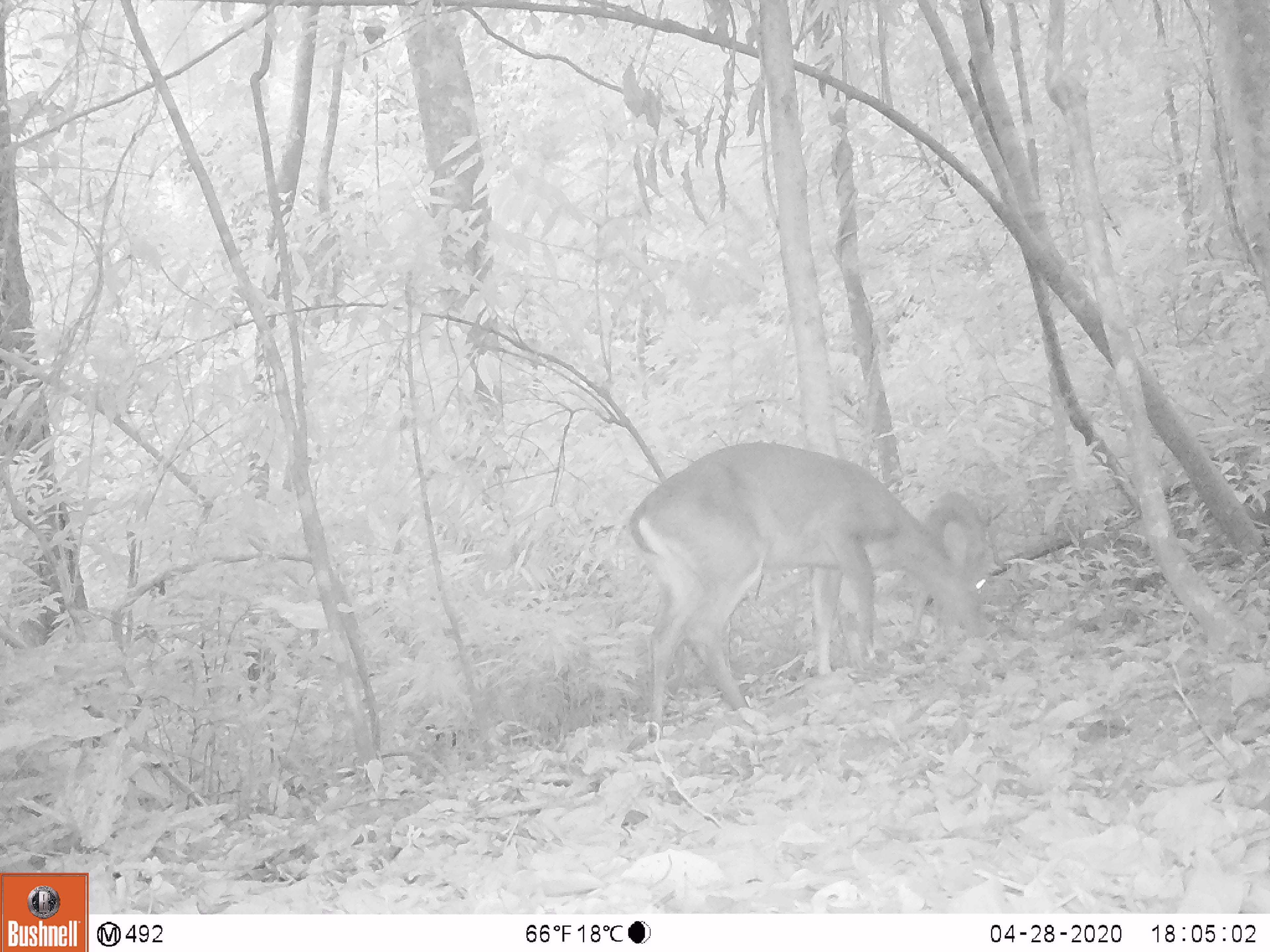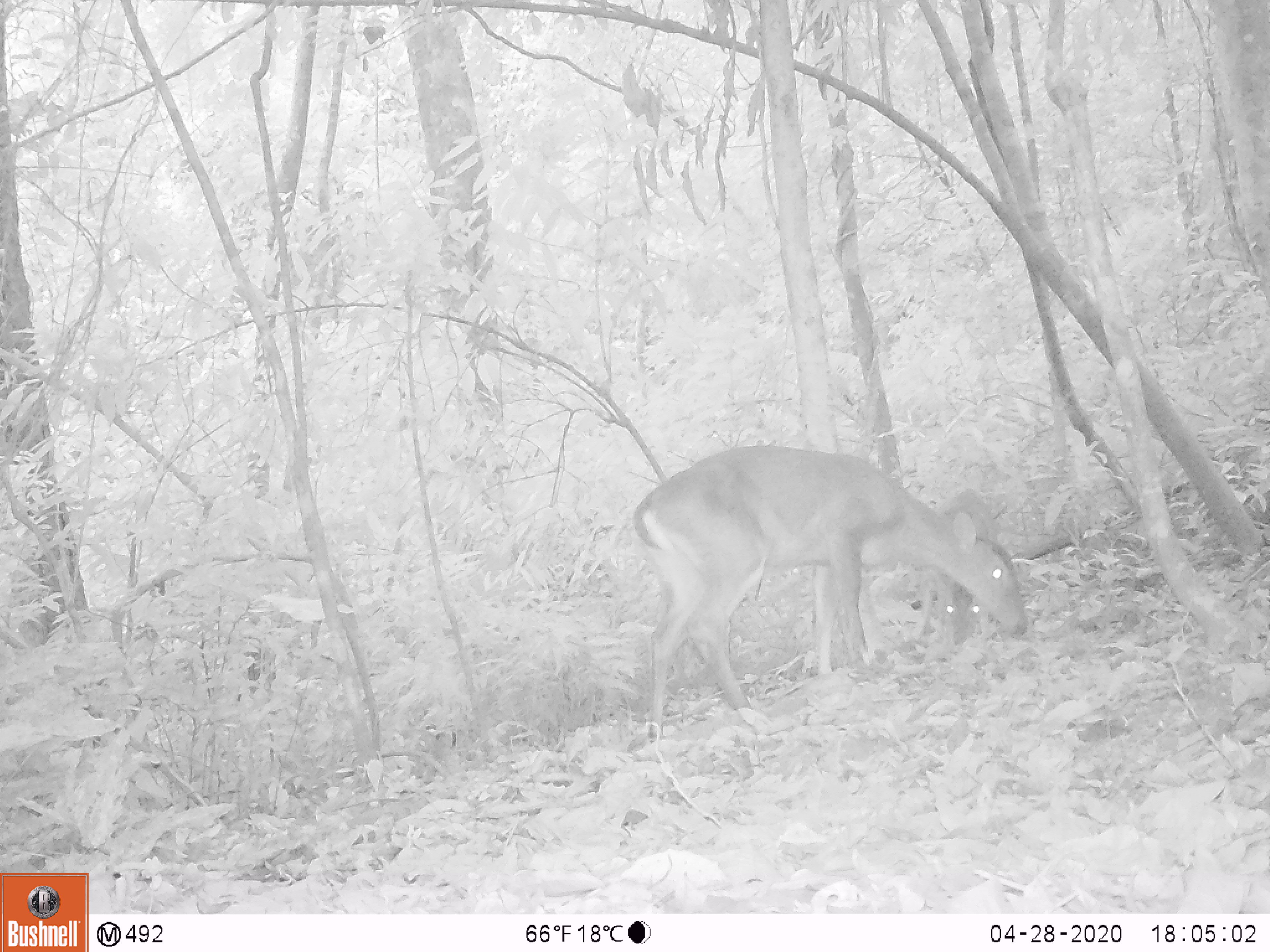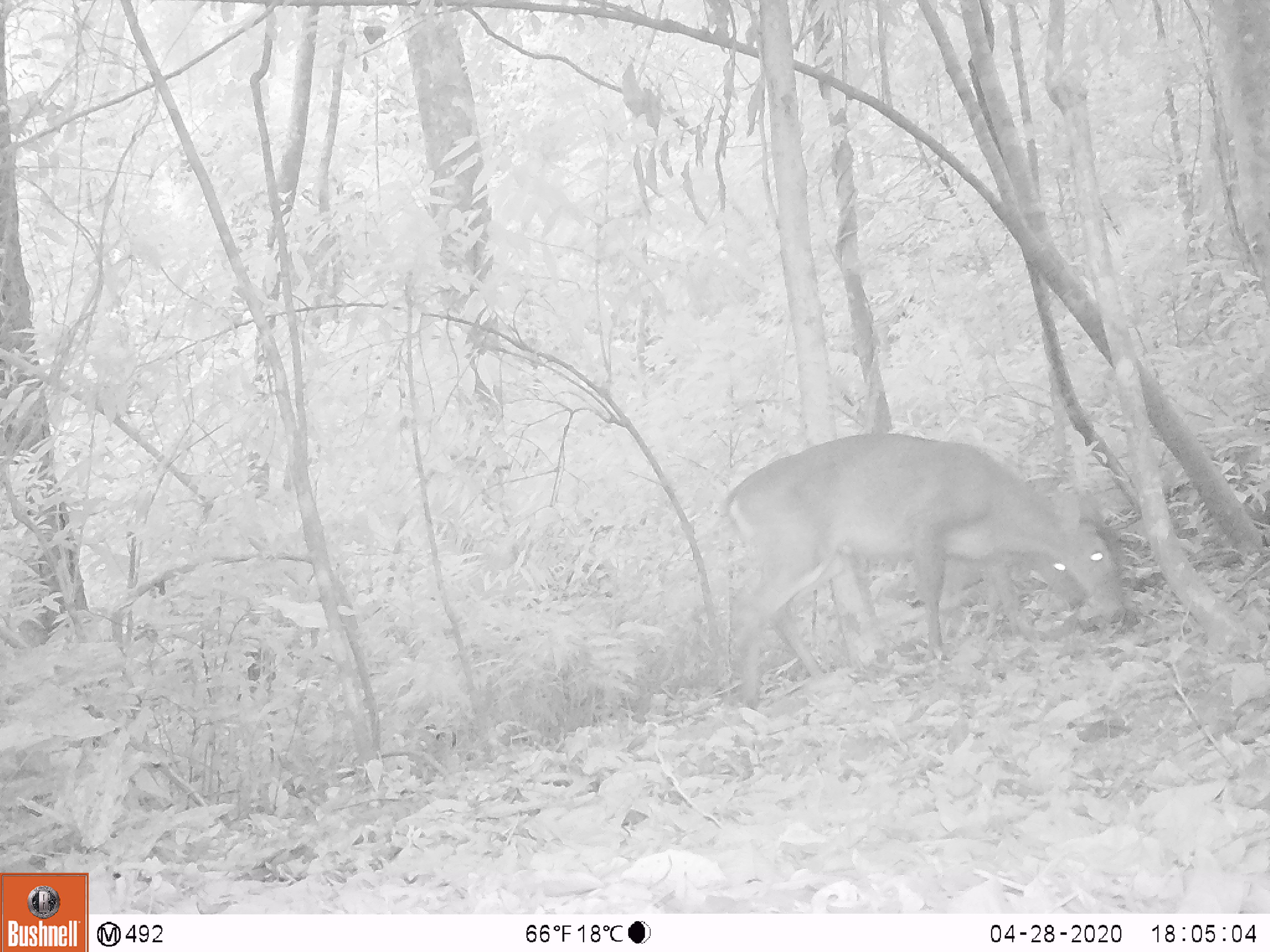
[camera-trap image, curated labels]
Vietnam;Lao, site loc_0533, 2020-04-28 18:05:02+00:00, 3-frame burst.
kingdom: Animalia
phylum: Chordata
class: Mammalia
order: Artiodactyla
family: Cervidae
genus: Muntiacus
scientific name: Muntiacus vuquangensis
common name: large-antlered muntjac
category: large antlered muntjac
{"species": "large antlered muntjac (large-antlered muntjac) (Muntiacus vuquangensis)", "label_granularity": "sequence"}